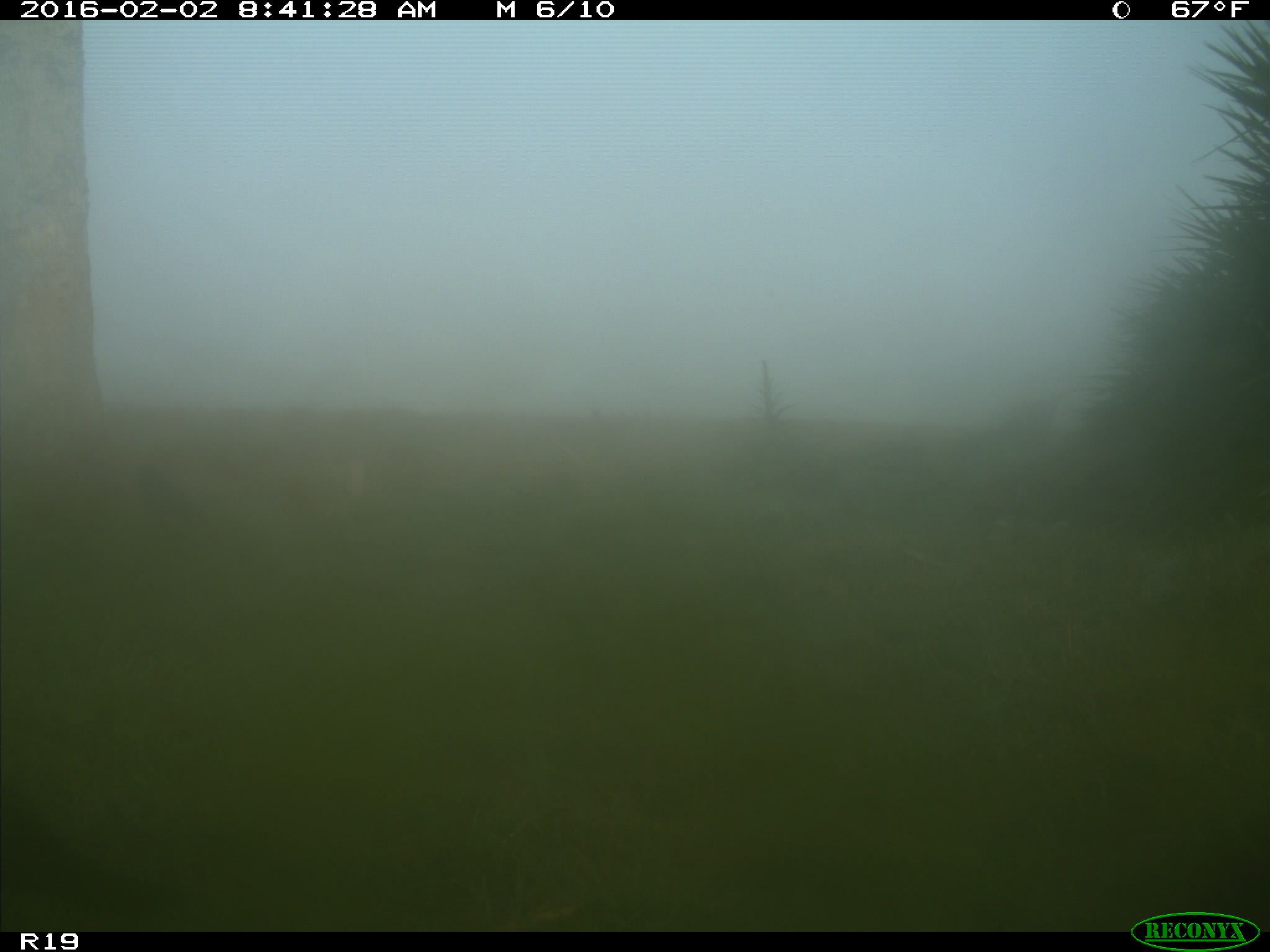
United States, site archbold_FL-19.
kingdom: Animalia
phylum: Chordata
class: Aves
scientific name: Aves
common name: birds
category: unidentified bird